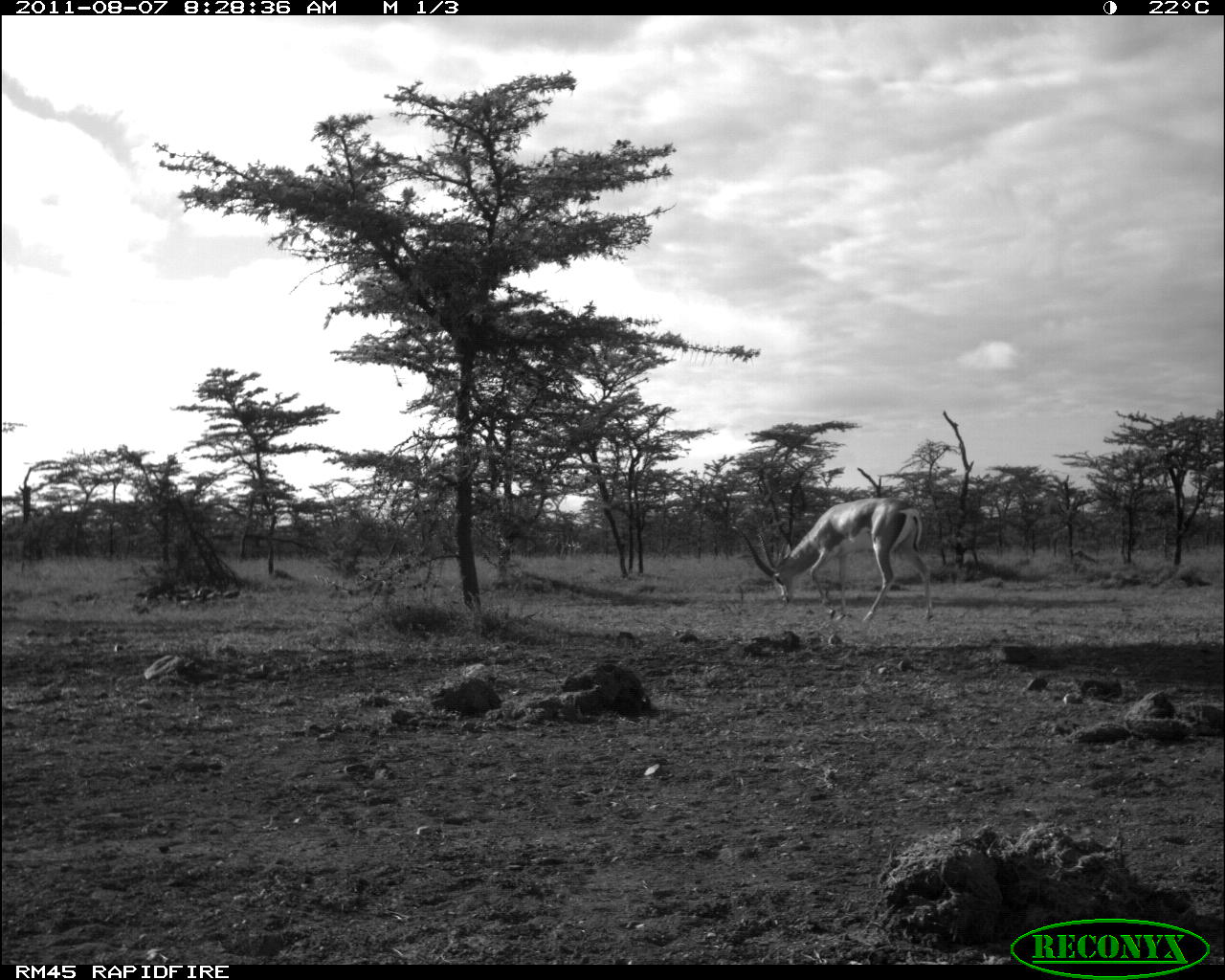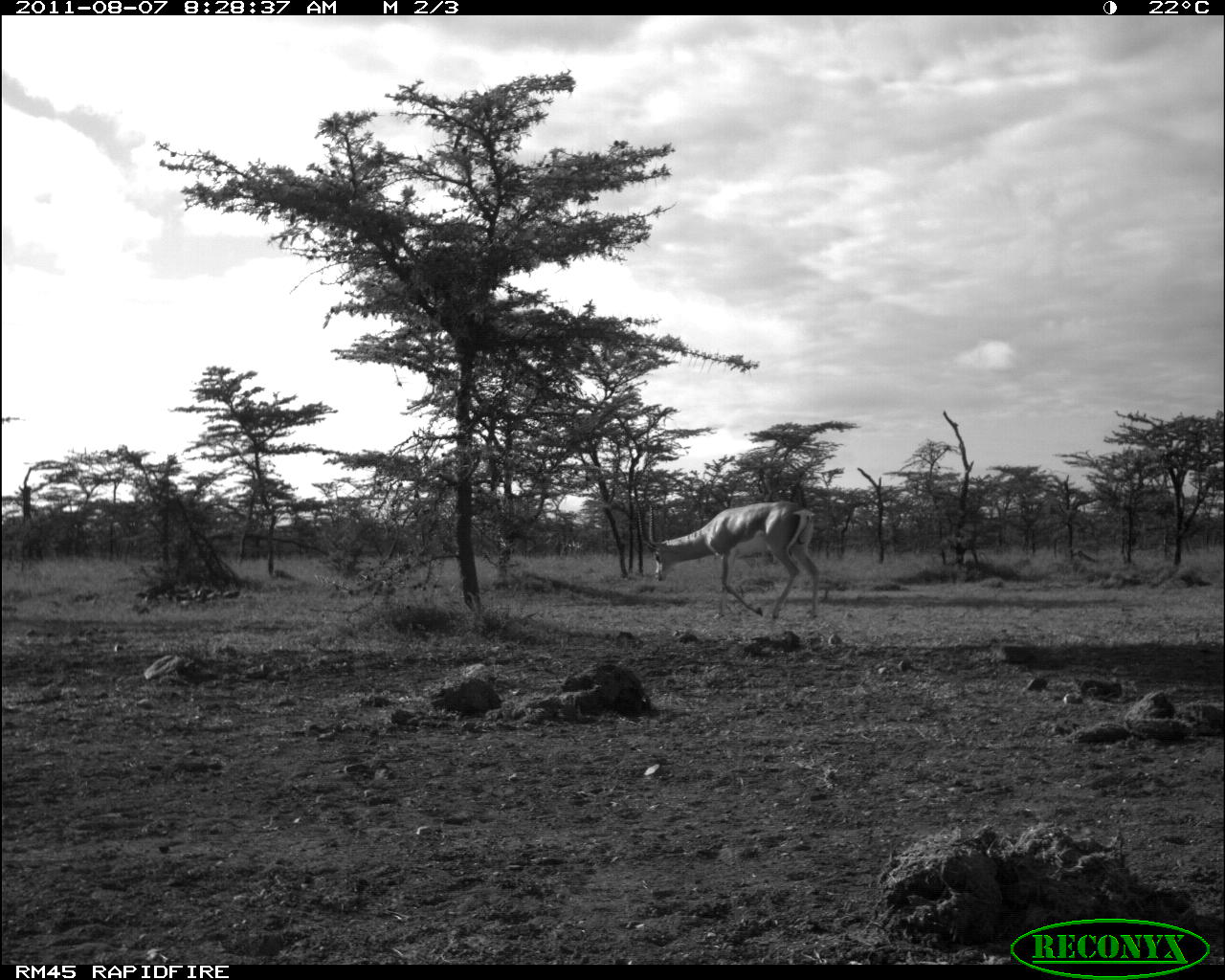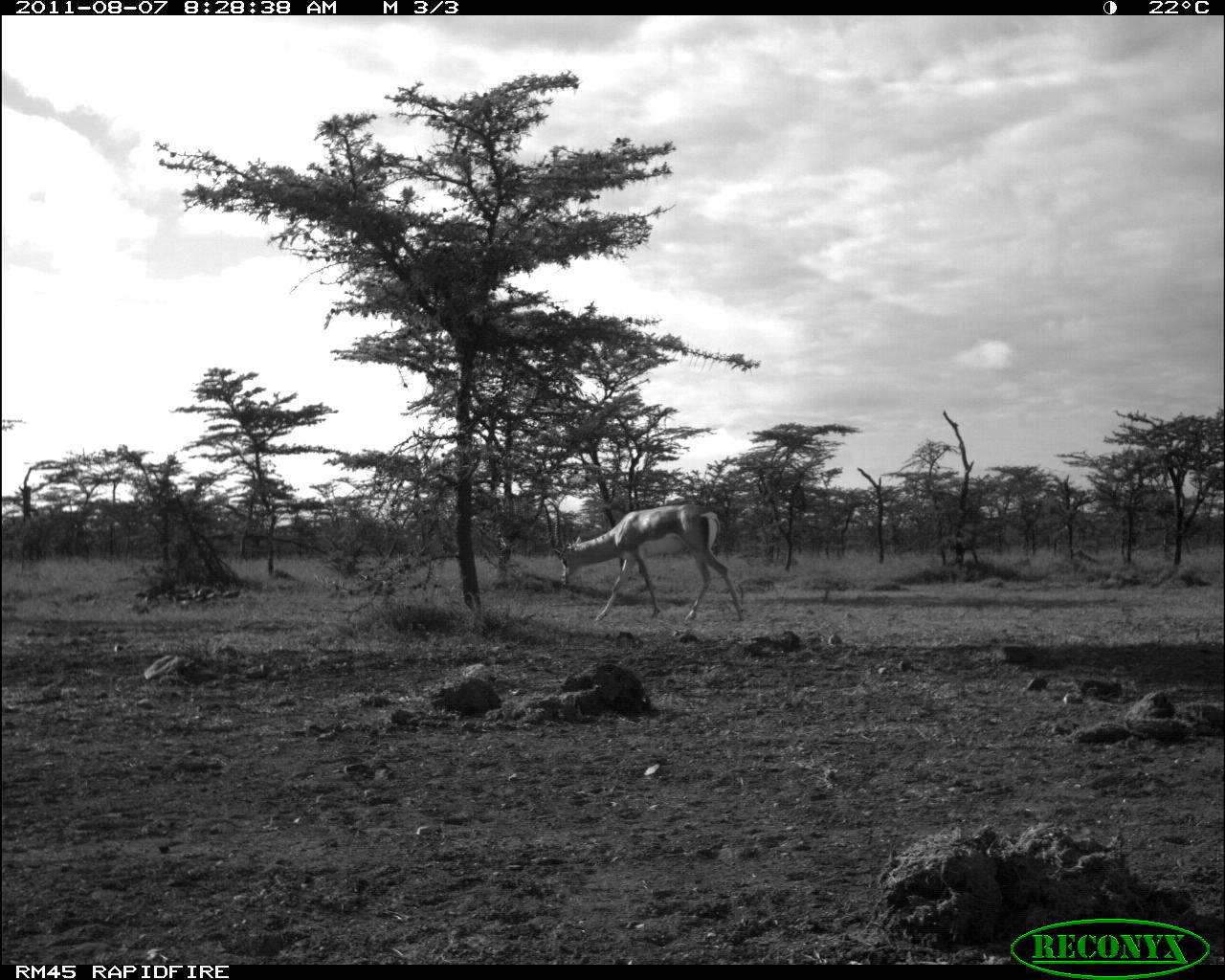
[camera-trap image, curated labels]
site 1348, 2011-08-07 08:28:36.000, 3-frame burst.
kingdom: Animalia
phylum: Chordata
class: Mammalia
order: Artiodactyla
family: Bovidae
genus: Nanger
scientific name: Nanger granti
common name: grant's gazelle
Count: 1.